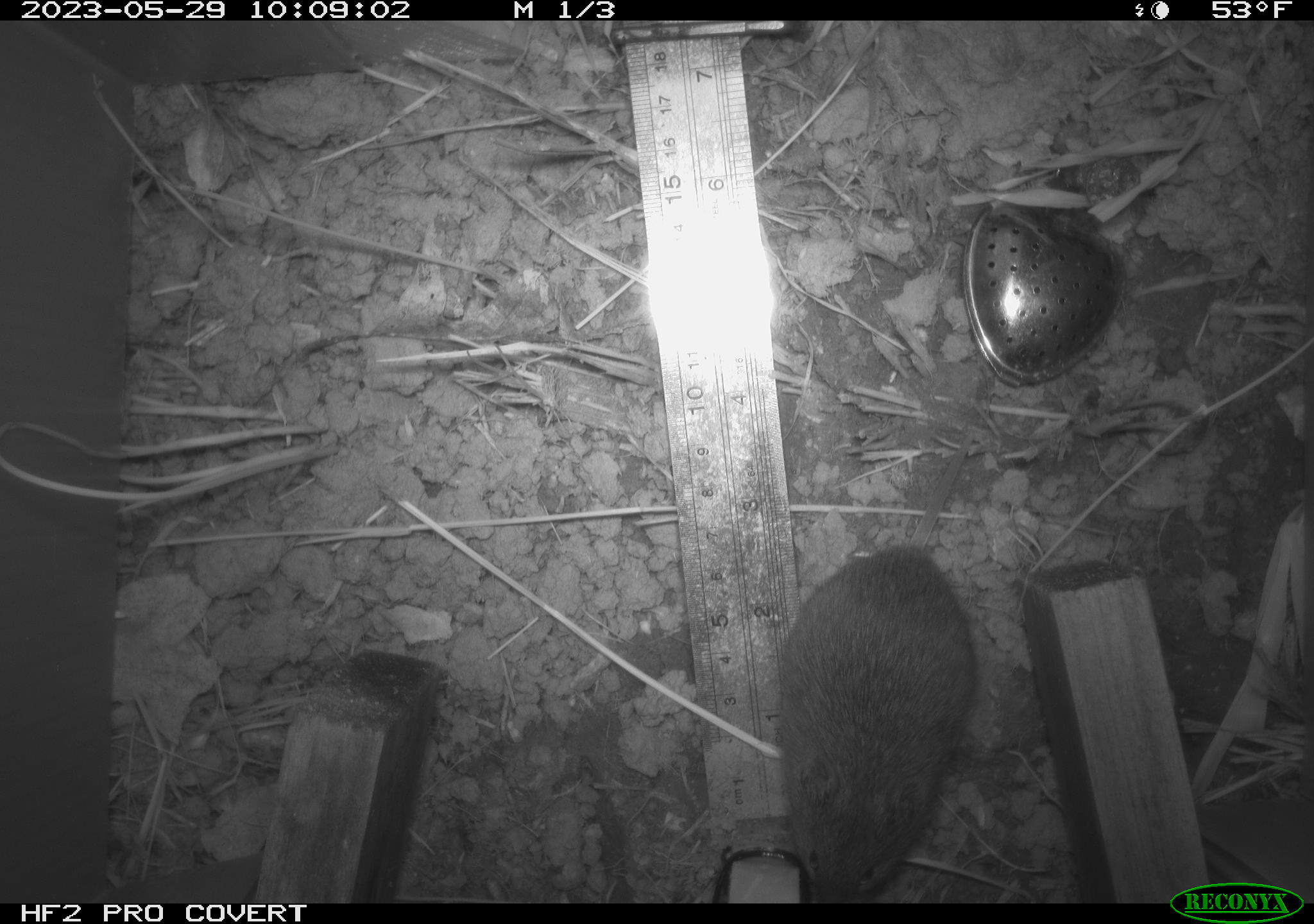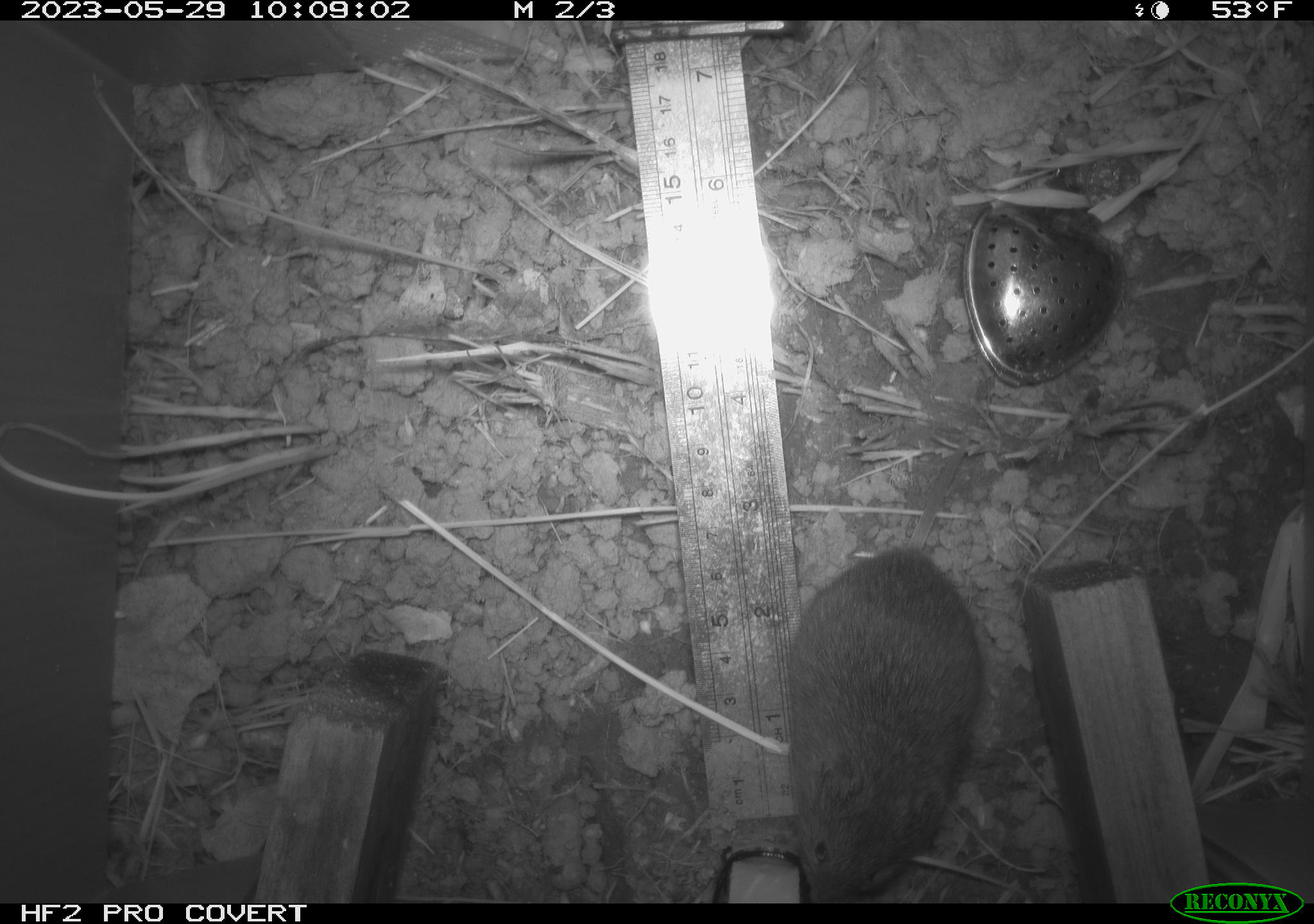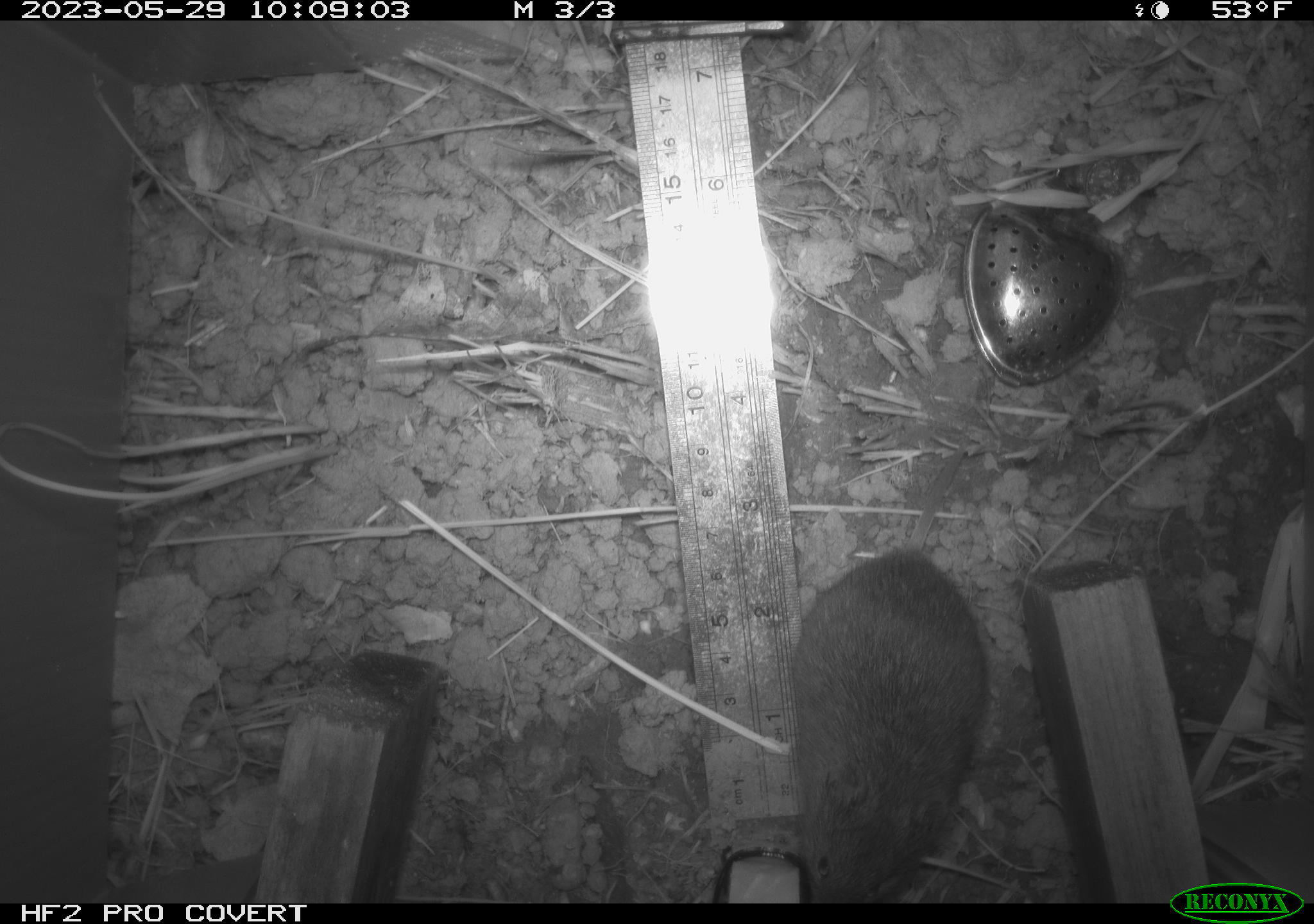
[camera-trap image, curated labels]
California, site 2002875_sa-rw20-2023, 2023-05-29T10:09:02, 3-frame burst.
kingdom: Animalia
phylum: Chordata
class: Mammalia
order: Rodentia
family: Cricetidae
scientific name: Arvicolinae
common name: voles, lemmings, and muskrats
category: arvicolinae subfamily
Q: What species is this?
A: Arvicolinae subfamily (voles, lemmings, and muskrats) (Arvicolinae).